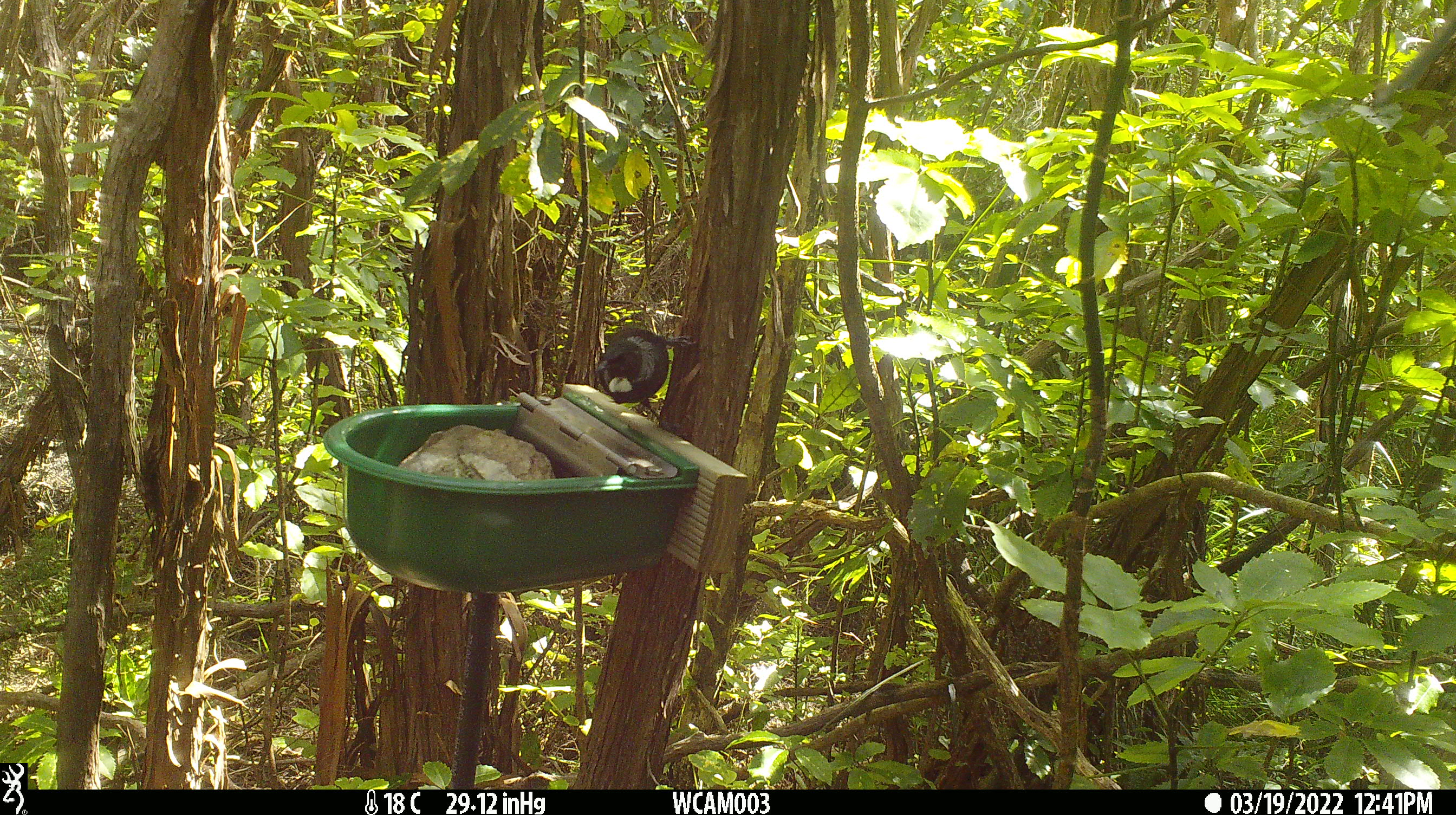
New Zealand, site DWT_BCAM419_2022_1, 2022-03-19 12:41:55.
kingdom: Animalia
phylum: Chordata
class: Aves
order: Passeriformes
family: Meliphagidae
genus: Prosthemadera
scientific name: Prosthemadera novaeseelandiae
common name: tui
Tui (Prosthemadera novaeseelandiae).